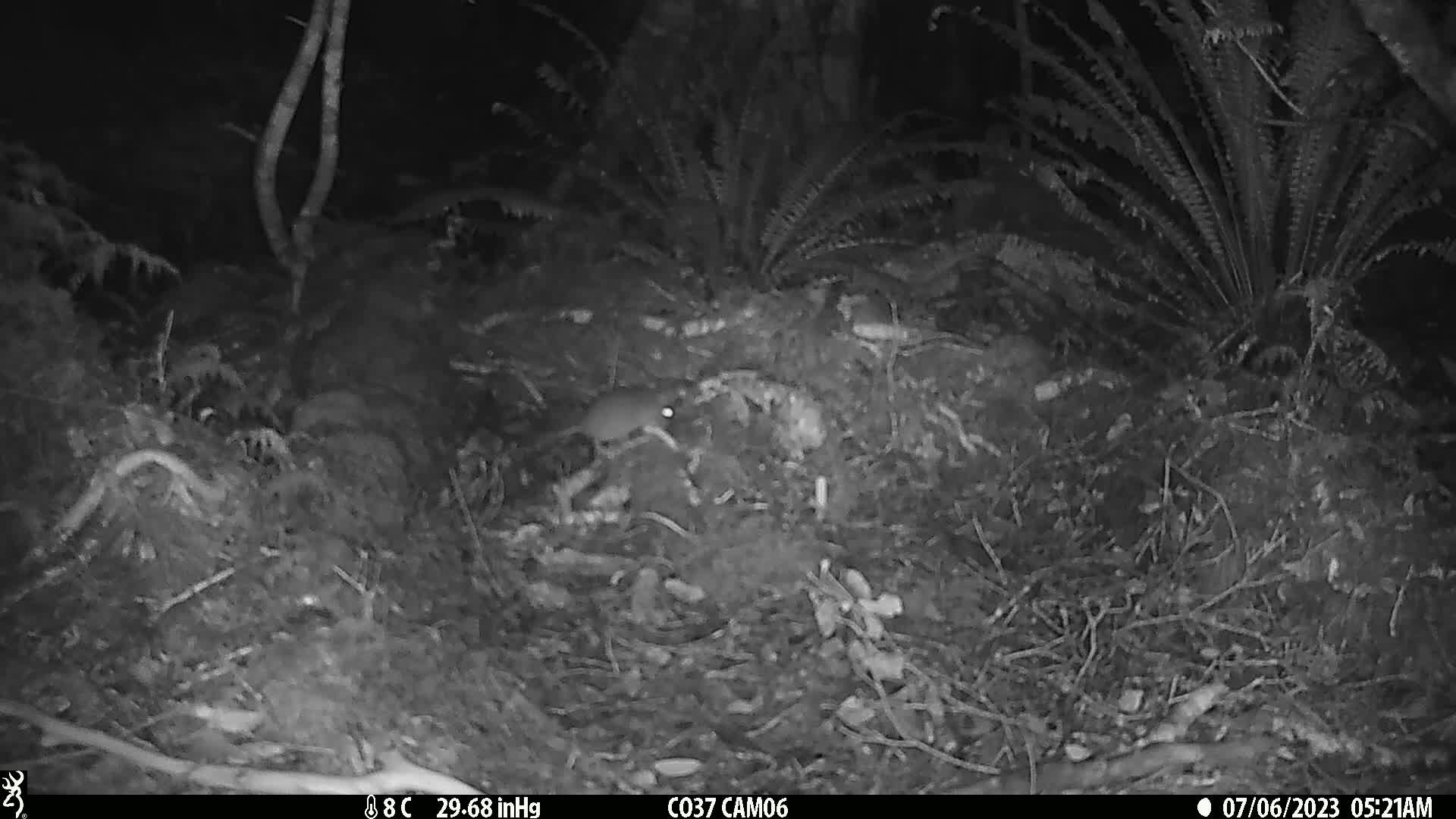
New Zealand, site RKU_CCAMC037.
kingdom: Animalia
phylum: Chordata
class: Mammalia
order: Rodentia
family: Muridae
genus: Rattus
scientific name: Rattus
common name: rat